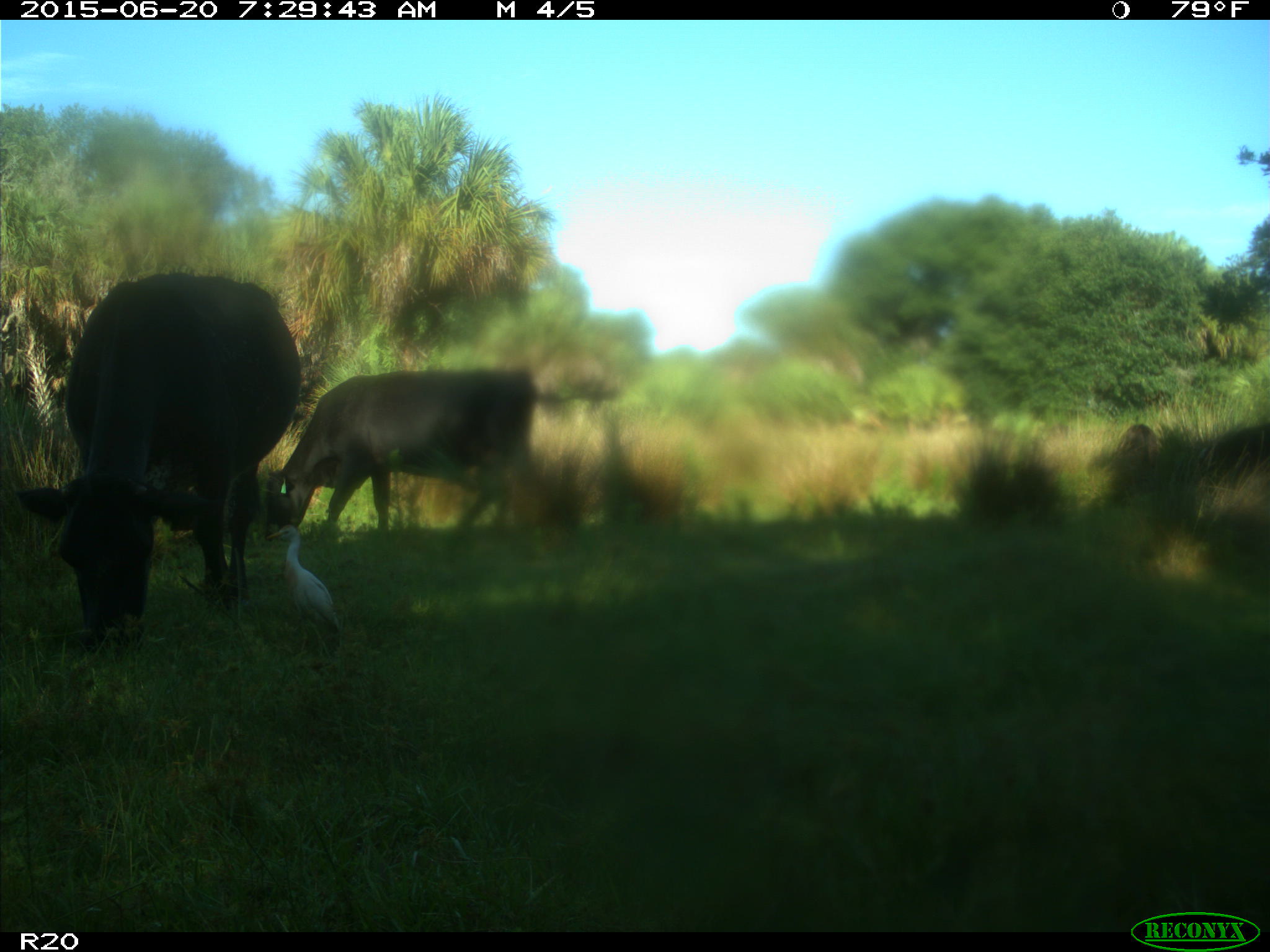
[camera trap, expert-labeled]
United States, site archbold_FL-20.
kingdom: Animalia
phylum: Chordata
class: Mammalia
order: Artiodactyla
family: Bovidae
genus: Bos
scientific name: Bos taurus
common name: domestic cow